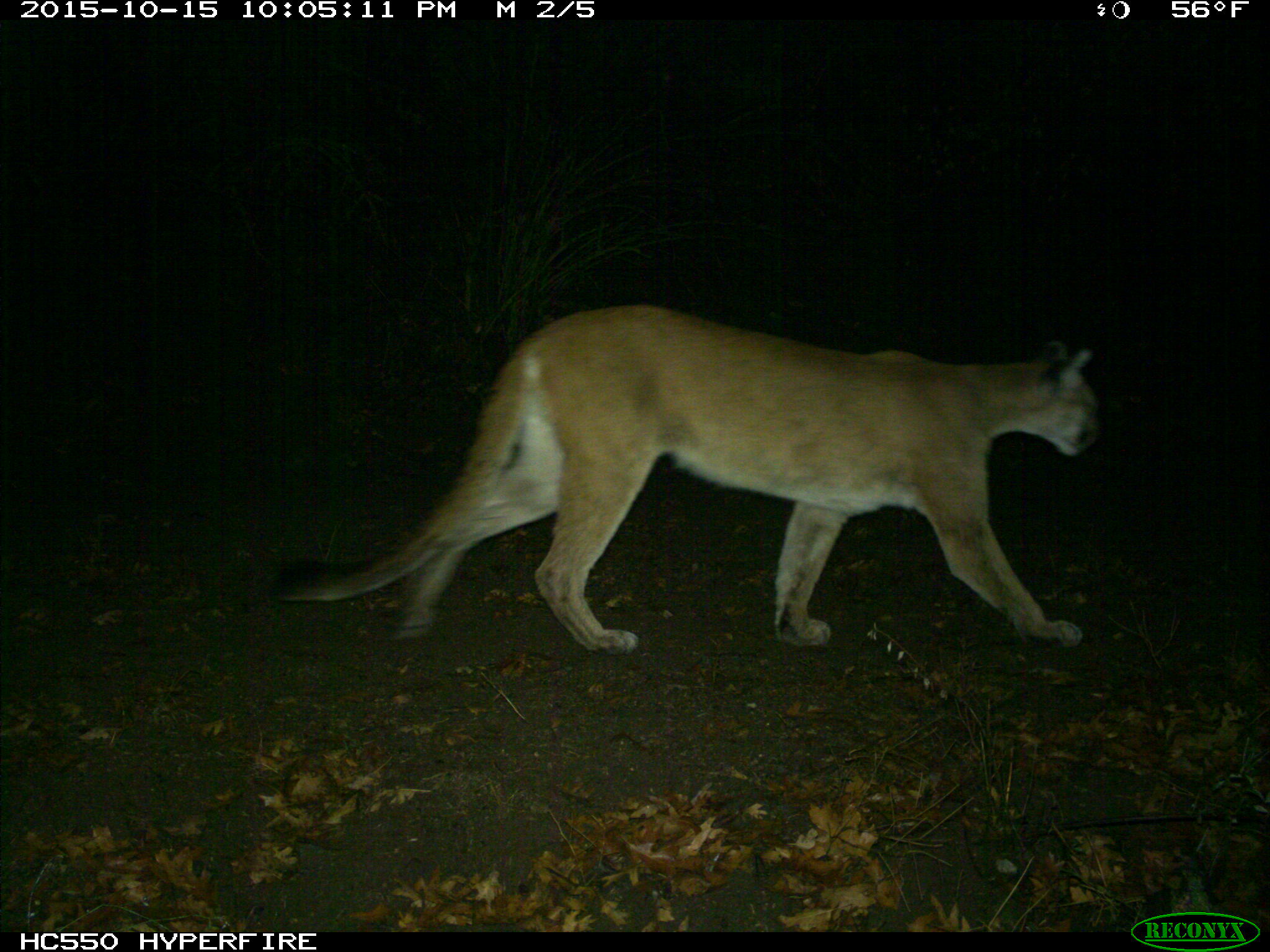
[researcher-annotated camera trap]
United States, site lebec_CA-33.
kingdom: Animalia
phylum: Chordata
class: Mammalia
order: Carnivora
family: Felidae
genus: Puma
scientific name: Puma concolor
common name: mountain lion